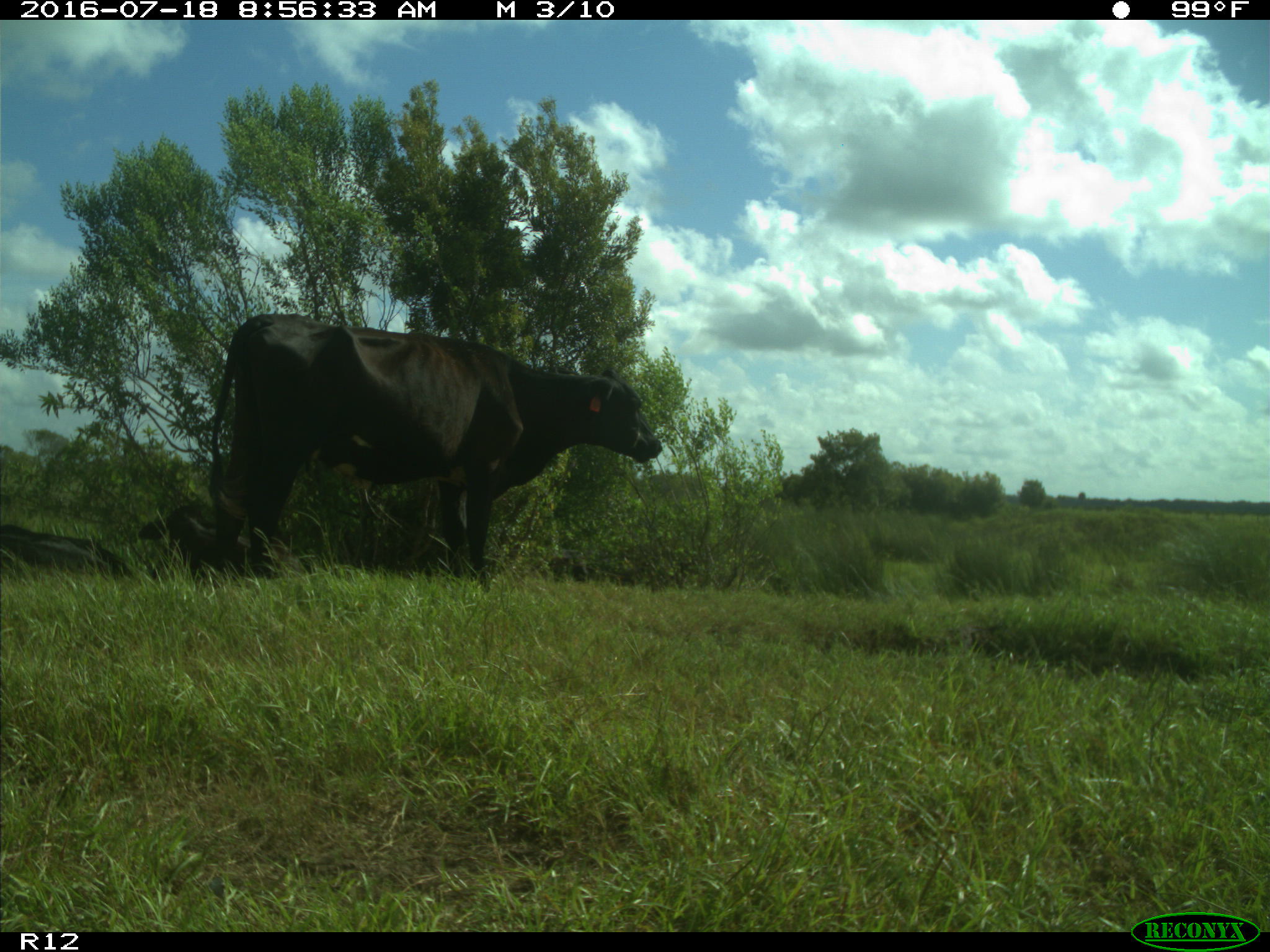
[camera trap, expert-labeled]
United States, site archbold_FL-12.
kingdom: Animalia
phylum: Chordata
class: Mammalia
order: Artiodactyla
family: Bovidae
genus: Bos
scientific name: Bos taurus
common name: domestic cow